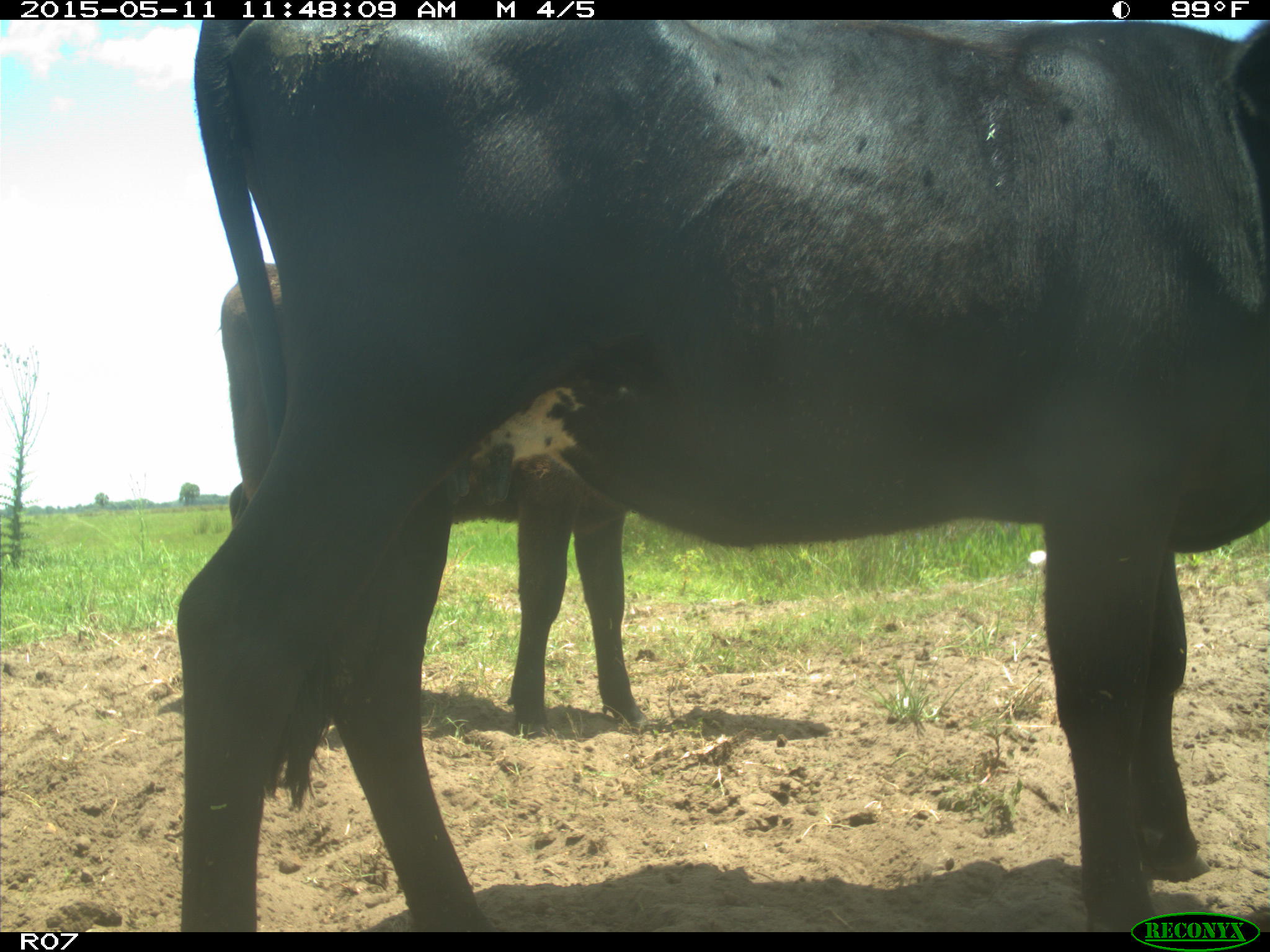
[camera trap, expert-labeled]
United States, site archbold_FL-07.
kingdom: Animalia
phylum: Chordata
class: Mammalia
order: Artiodactyla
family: Bovidae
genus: Bos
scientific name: Bos taurus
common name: domestic cow